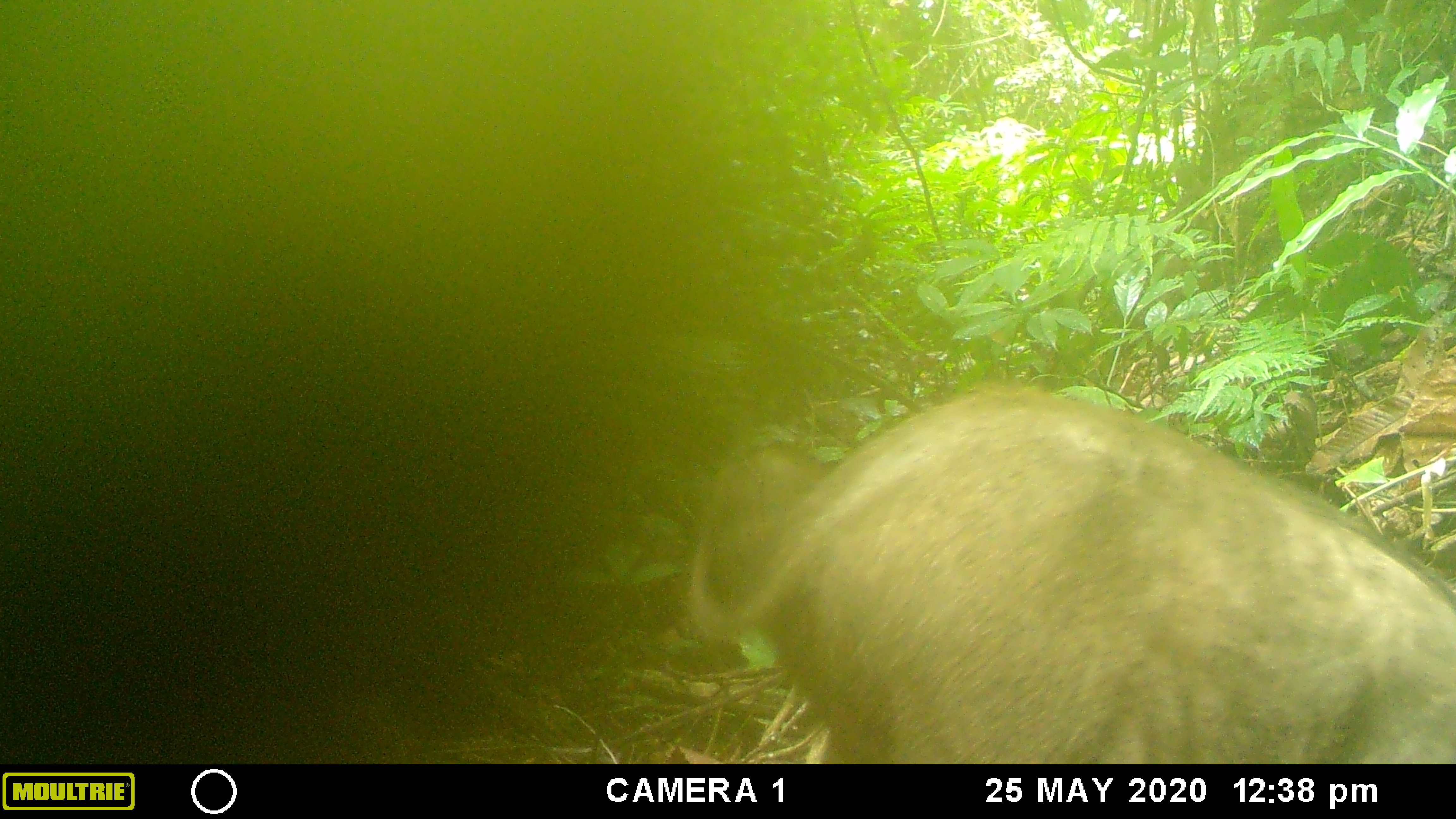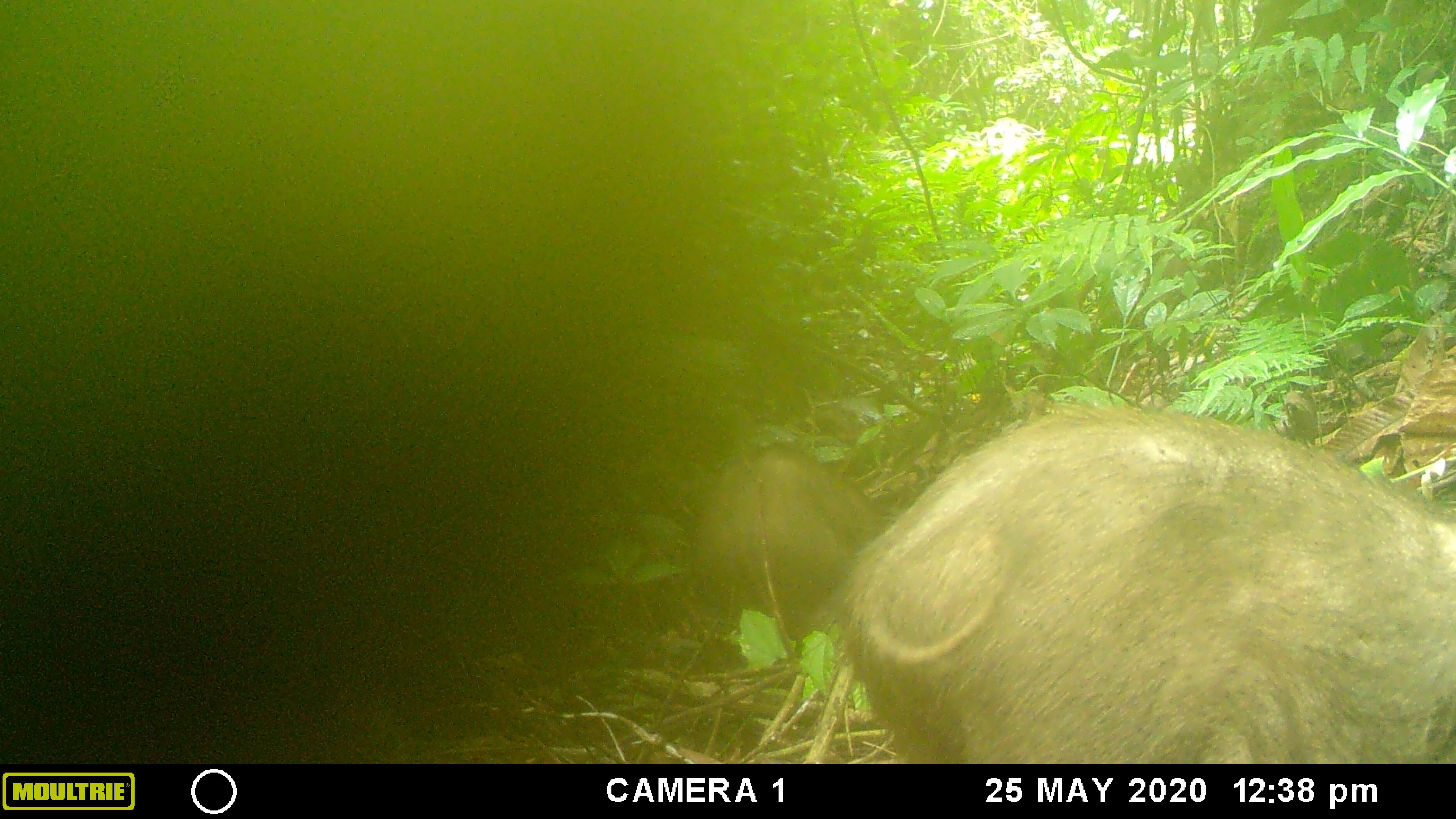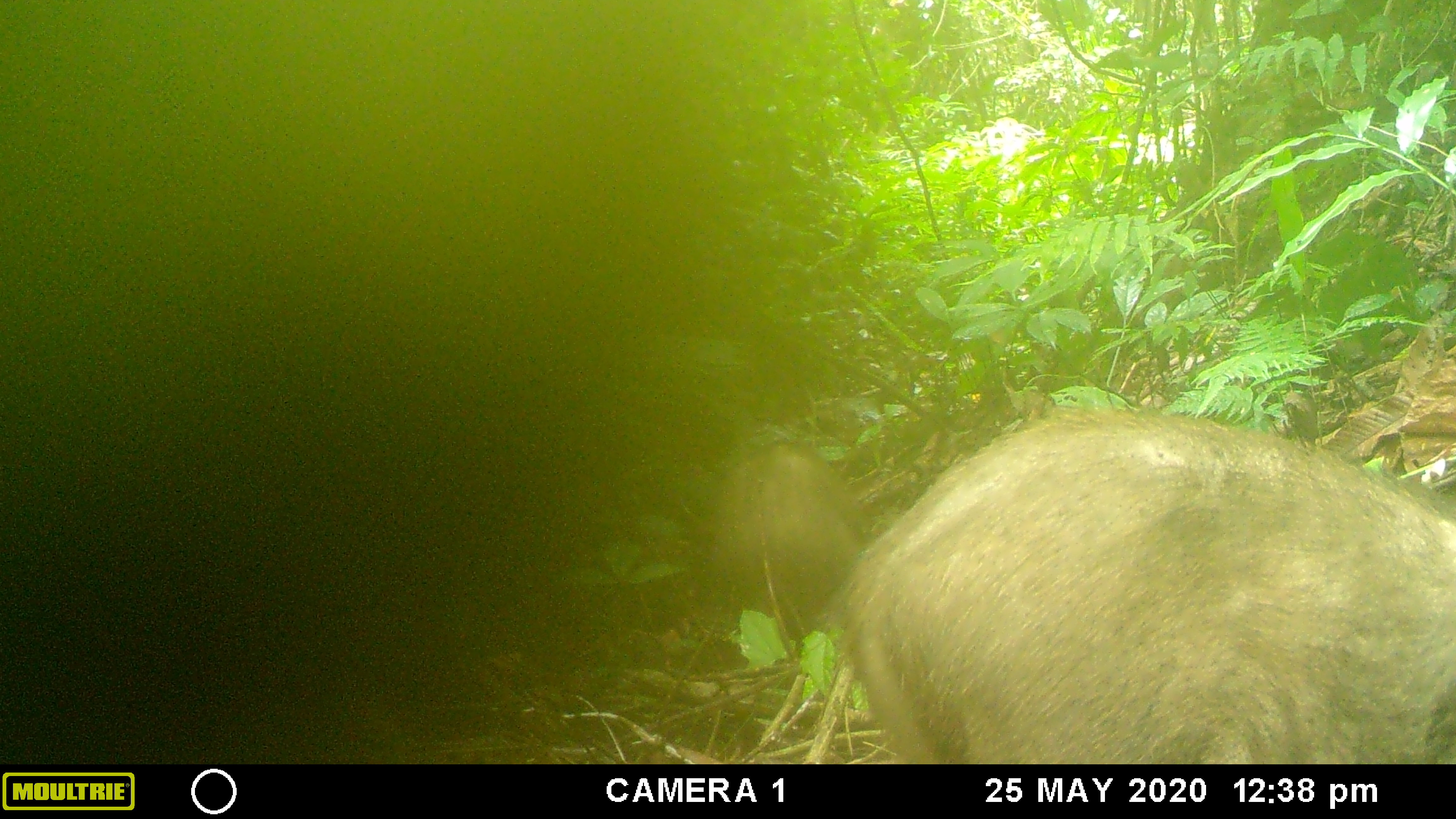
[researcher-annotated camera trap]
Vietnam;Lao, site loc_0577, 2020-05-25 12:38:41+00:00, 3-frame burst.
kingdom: Animalia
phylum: Chordata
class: Mammalia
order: Artiodactyla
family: Suidae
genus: Sus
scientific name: Sus scrofa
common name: eurasian wild pig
Eurasian wild pig (Sus scrofa). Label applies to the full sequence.